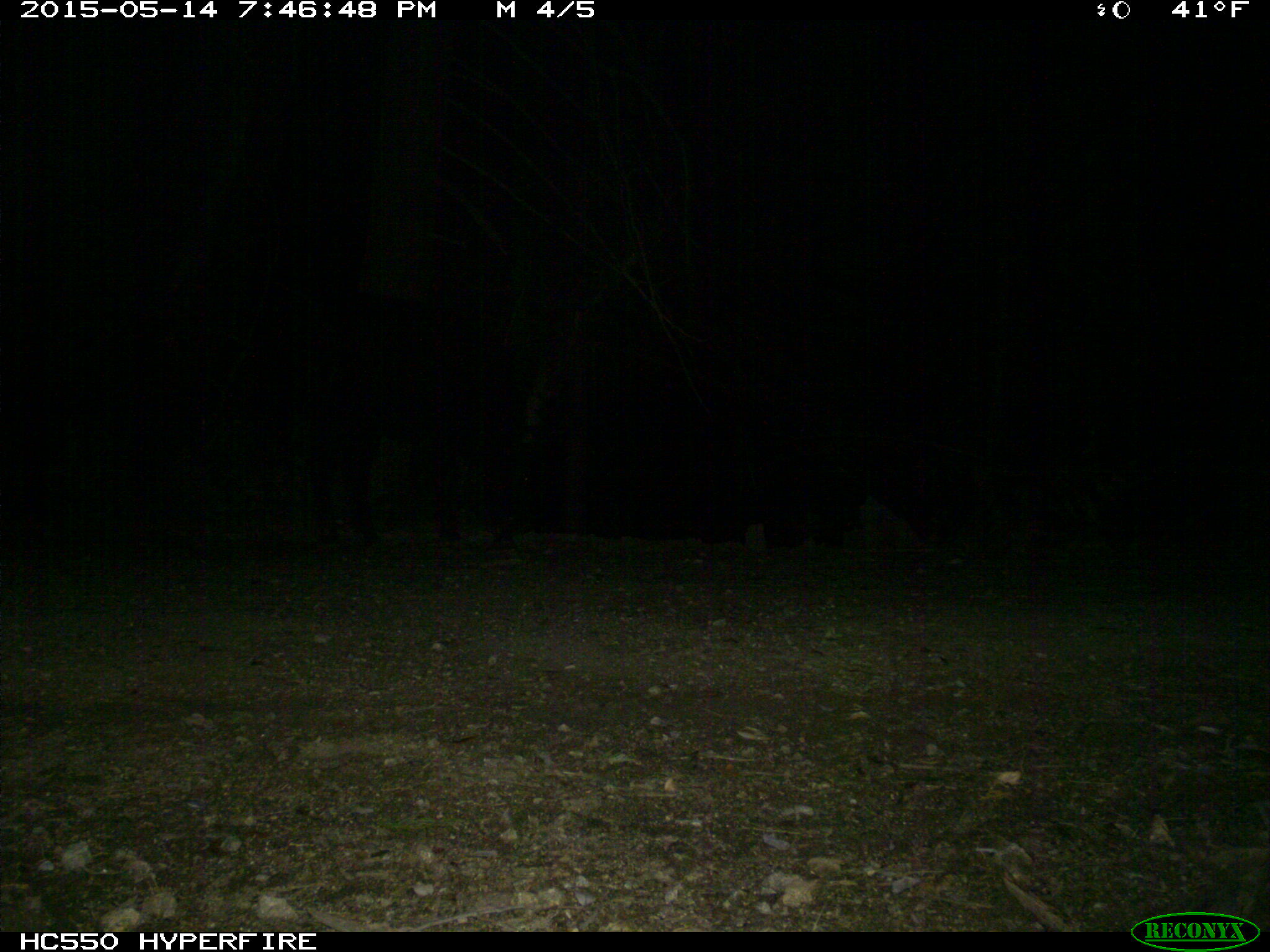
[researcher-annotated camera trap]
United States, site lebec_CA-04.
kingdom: Animalia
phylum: Chordata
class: Mammalia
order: Artiodactyla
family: Bovidae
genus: Bos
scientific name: Bos taurus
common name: domestic cow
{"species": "Bos taurus (domestic cow)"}